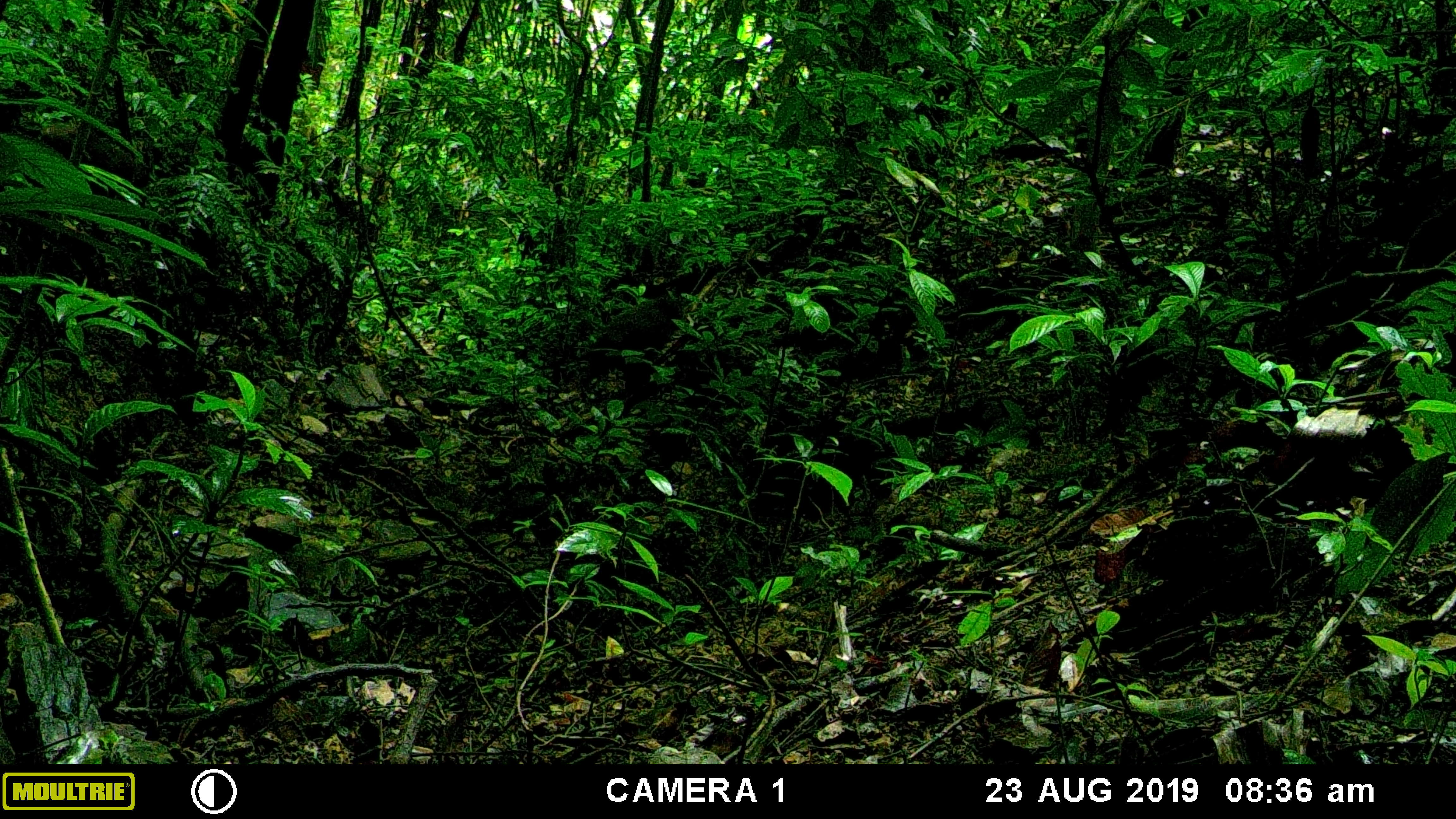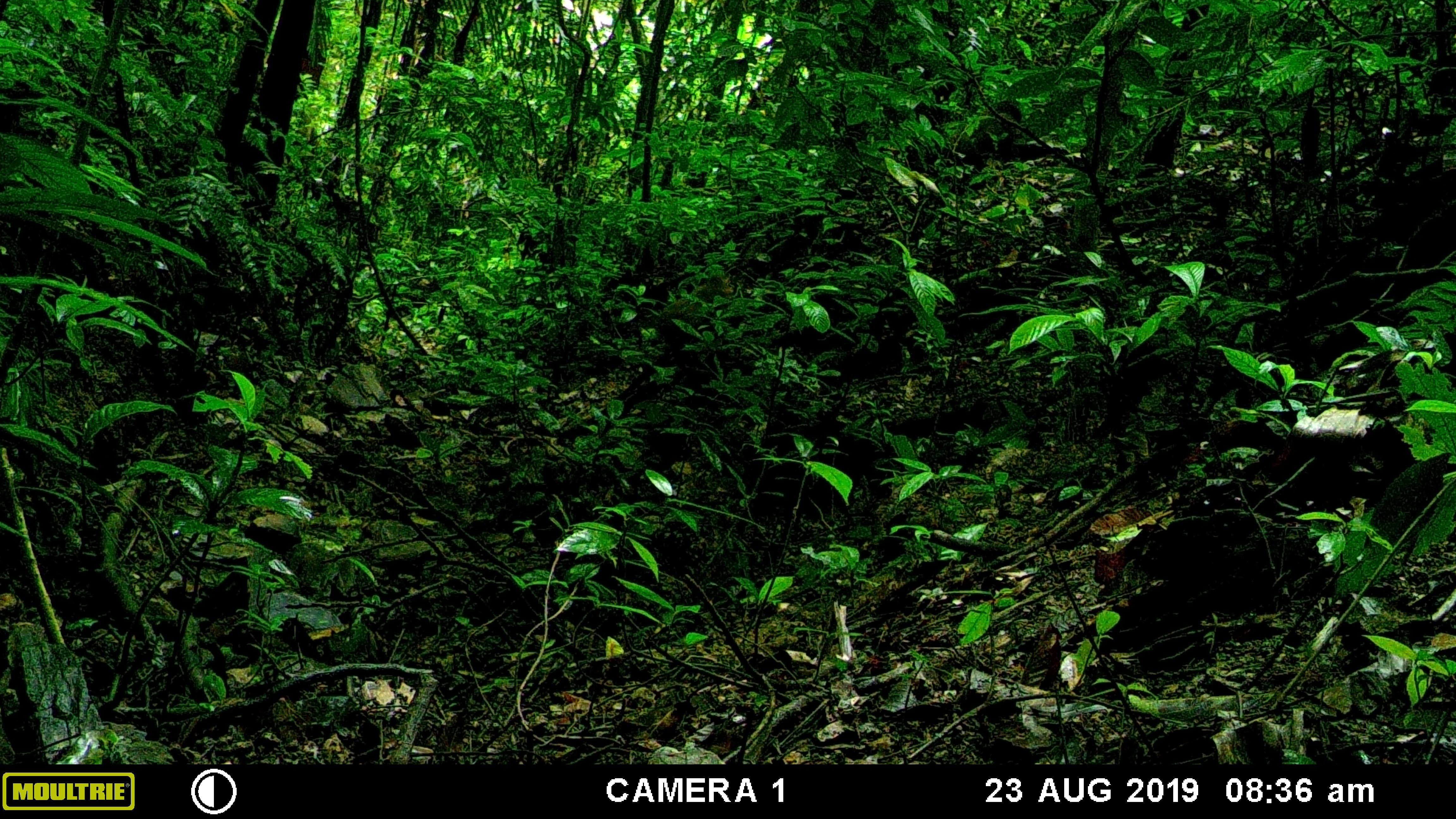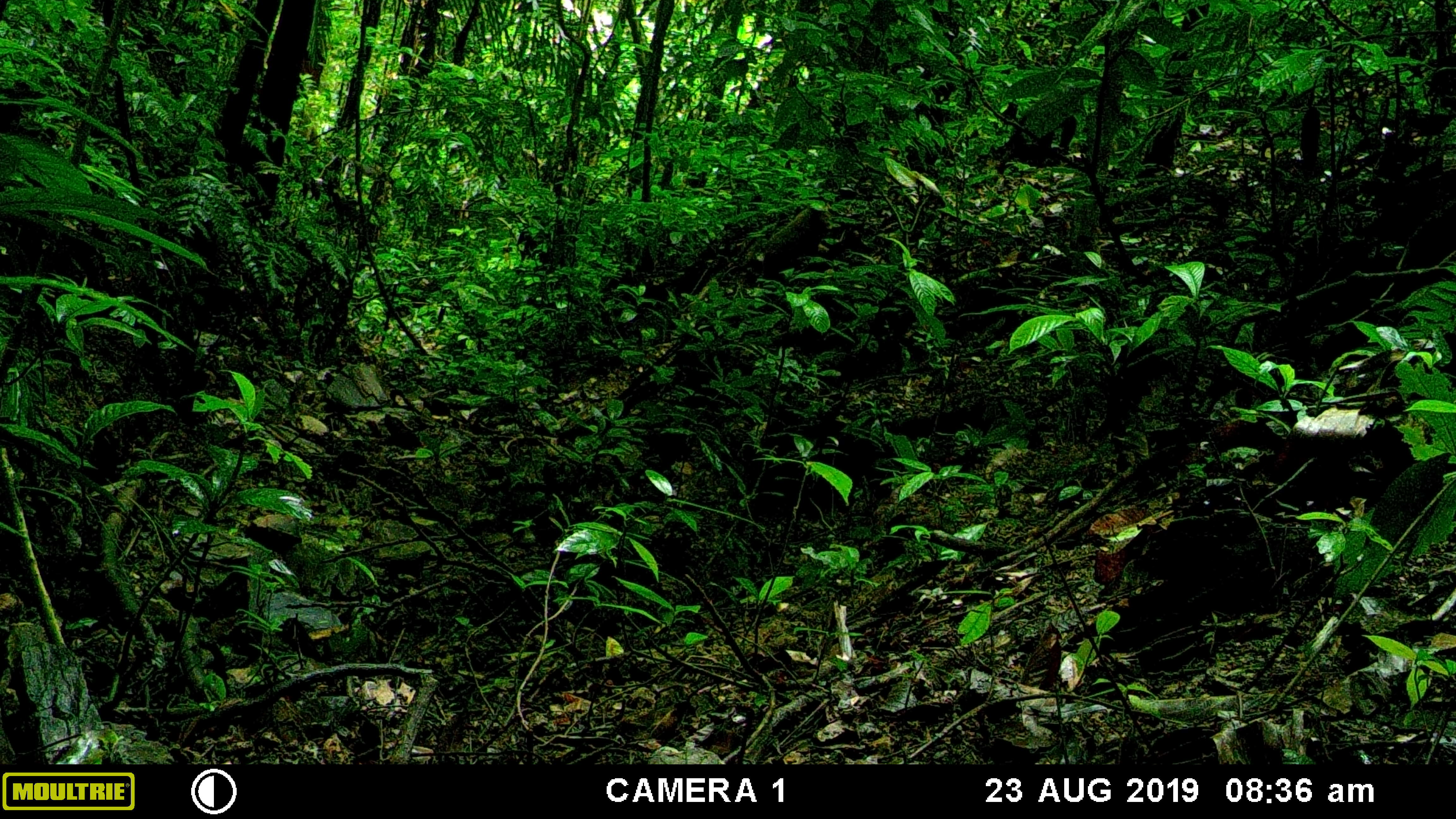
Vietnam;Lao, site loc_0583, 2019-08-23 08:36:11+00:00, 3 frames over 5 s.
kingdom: Animalia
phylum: Chordata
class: Mammalia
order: Primates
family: Cercopithecidae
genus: Macaca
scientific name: Macaca arctoides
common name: stump-tailed macaque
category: stump tailed macaque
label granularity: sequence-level